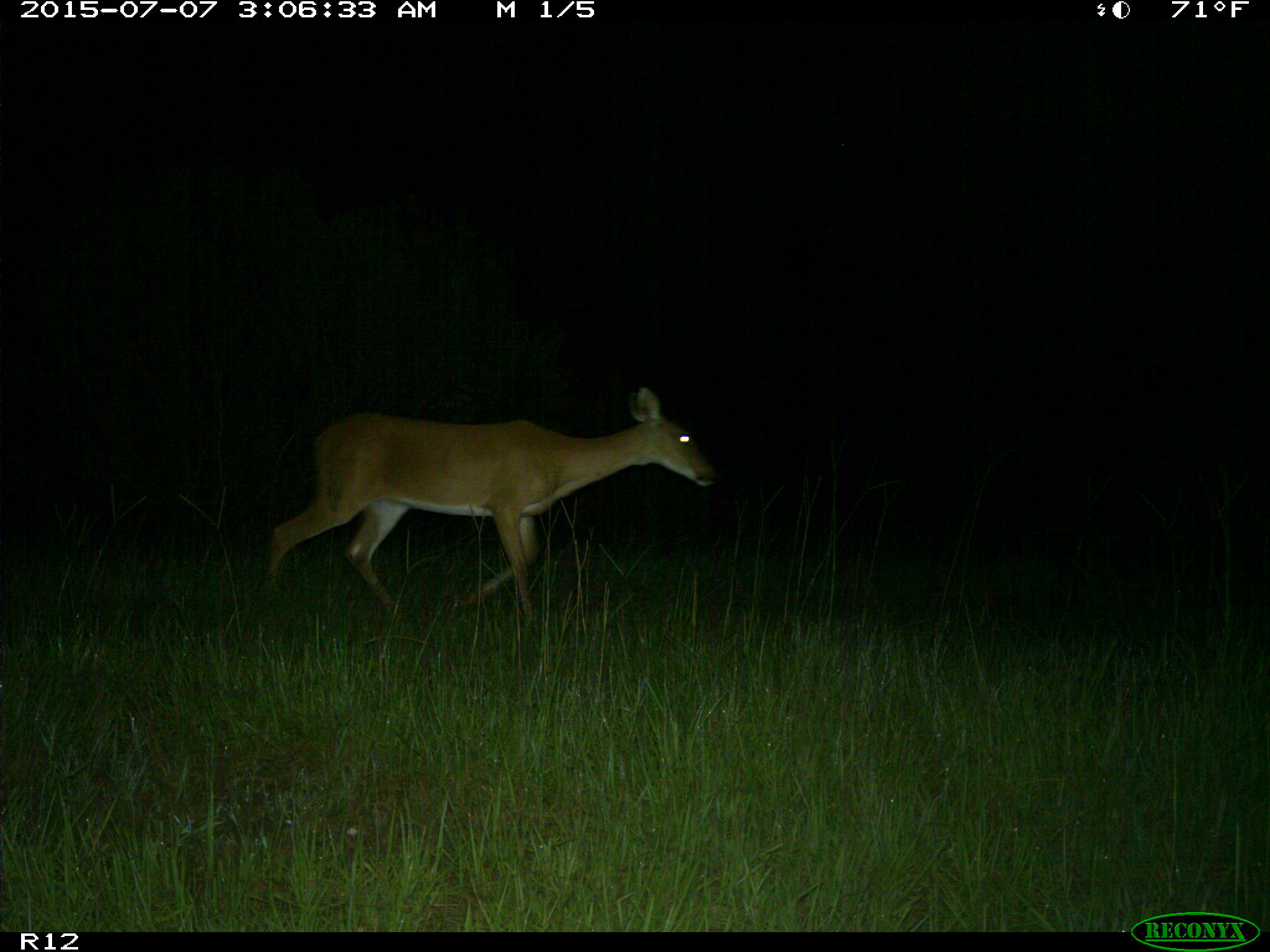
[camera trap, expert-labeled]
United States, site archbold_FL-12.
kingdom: Animalia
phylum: Chordata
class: Mammalia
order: Artiodactyla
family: Cervidae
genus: Odocoileus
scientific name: Odocoileus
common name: deer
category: unidentified deer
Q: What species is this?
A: Unidentified deer (deer) (Odocoileus).